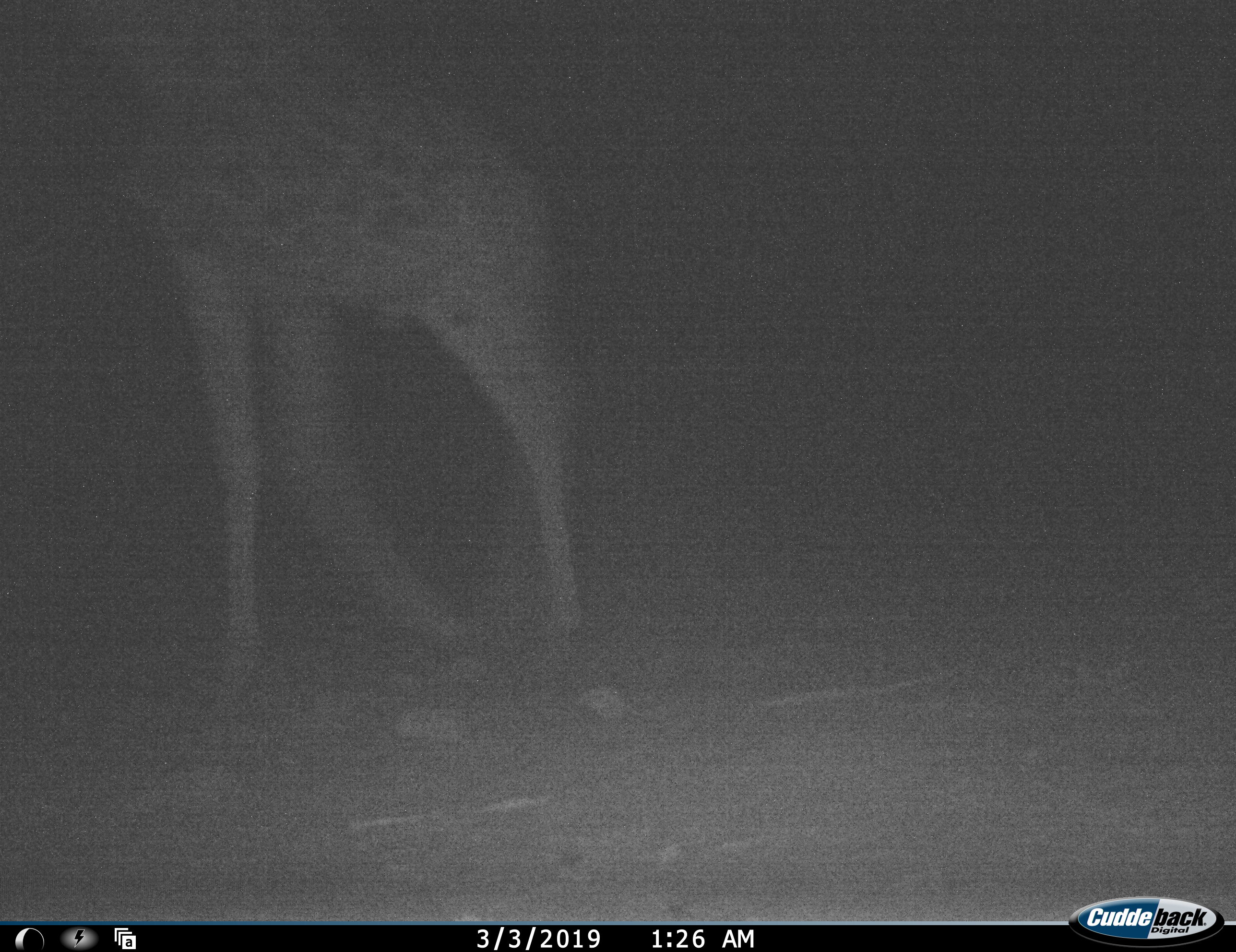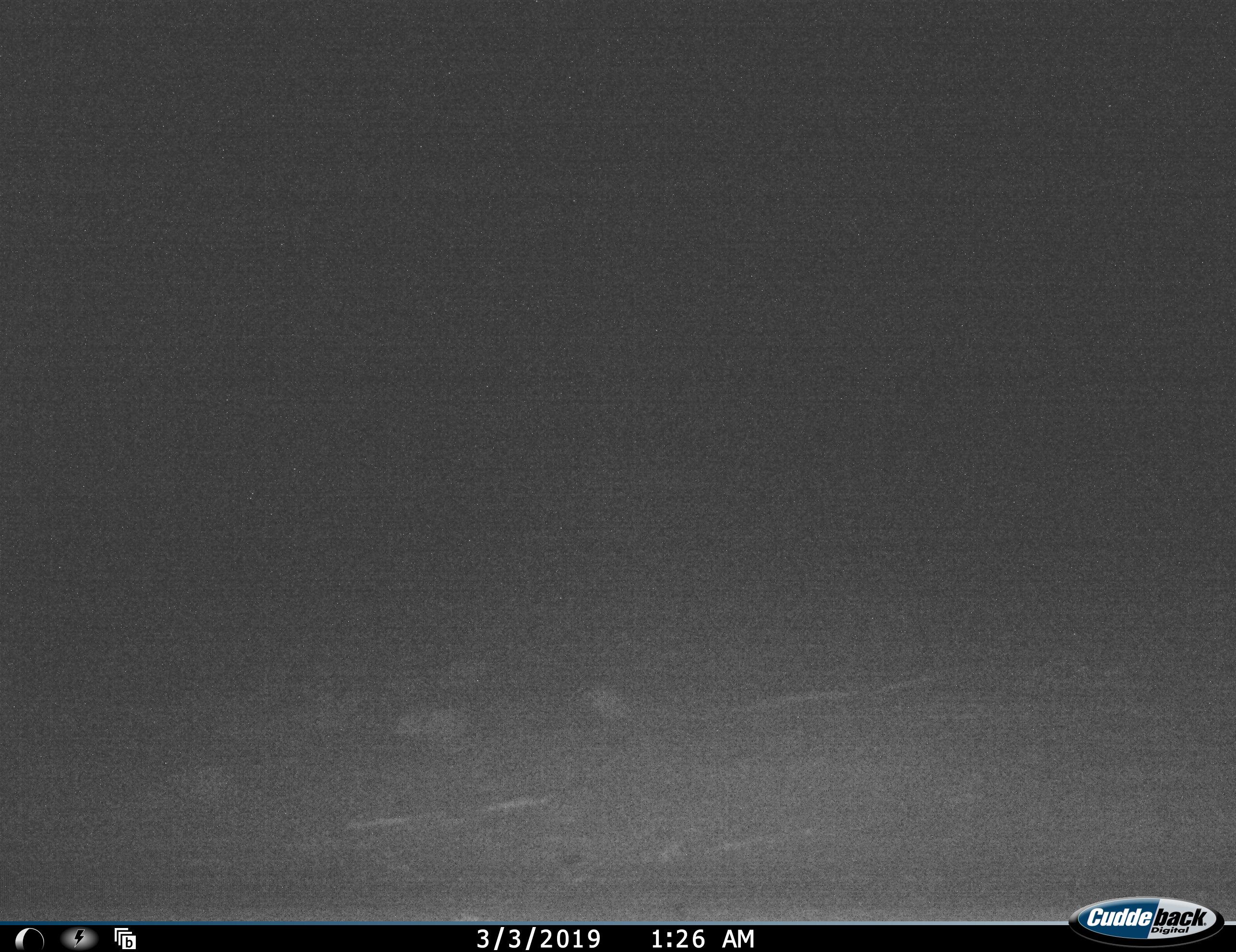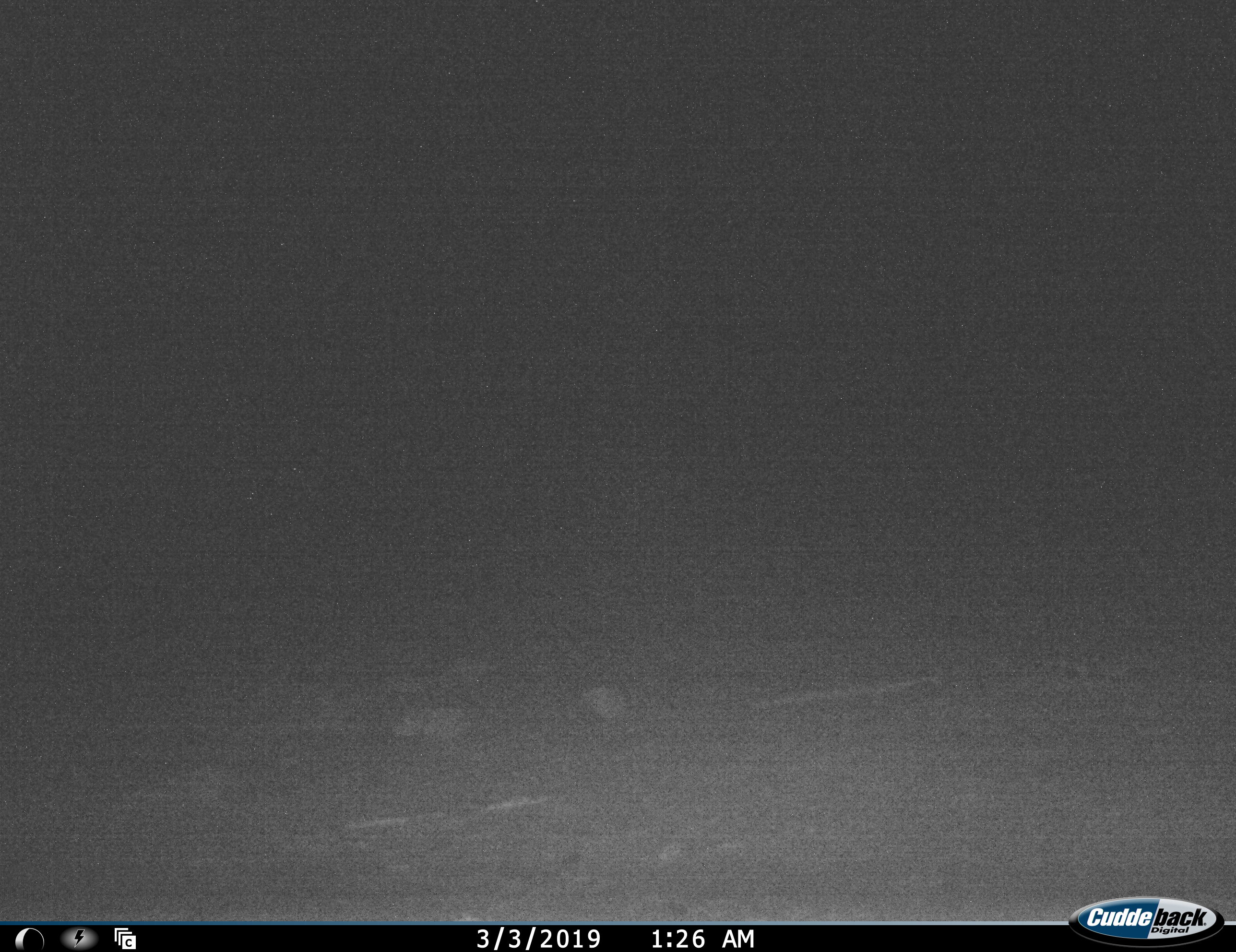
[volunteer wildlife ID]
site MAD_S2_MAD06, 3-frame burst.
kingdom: Animalia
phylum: Chordata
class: Mammalia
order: Artiodactyla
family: Giraffidae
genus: Giraffa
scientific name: Giraffa camelopardalis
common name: giraffe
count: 1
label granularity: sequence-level